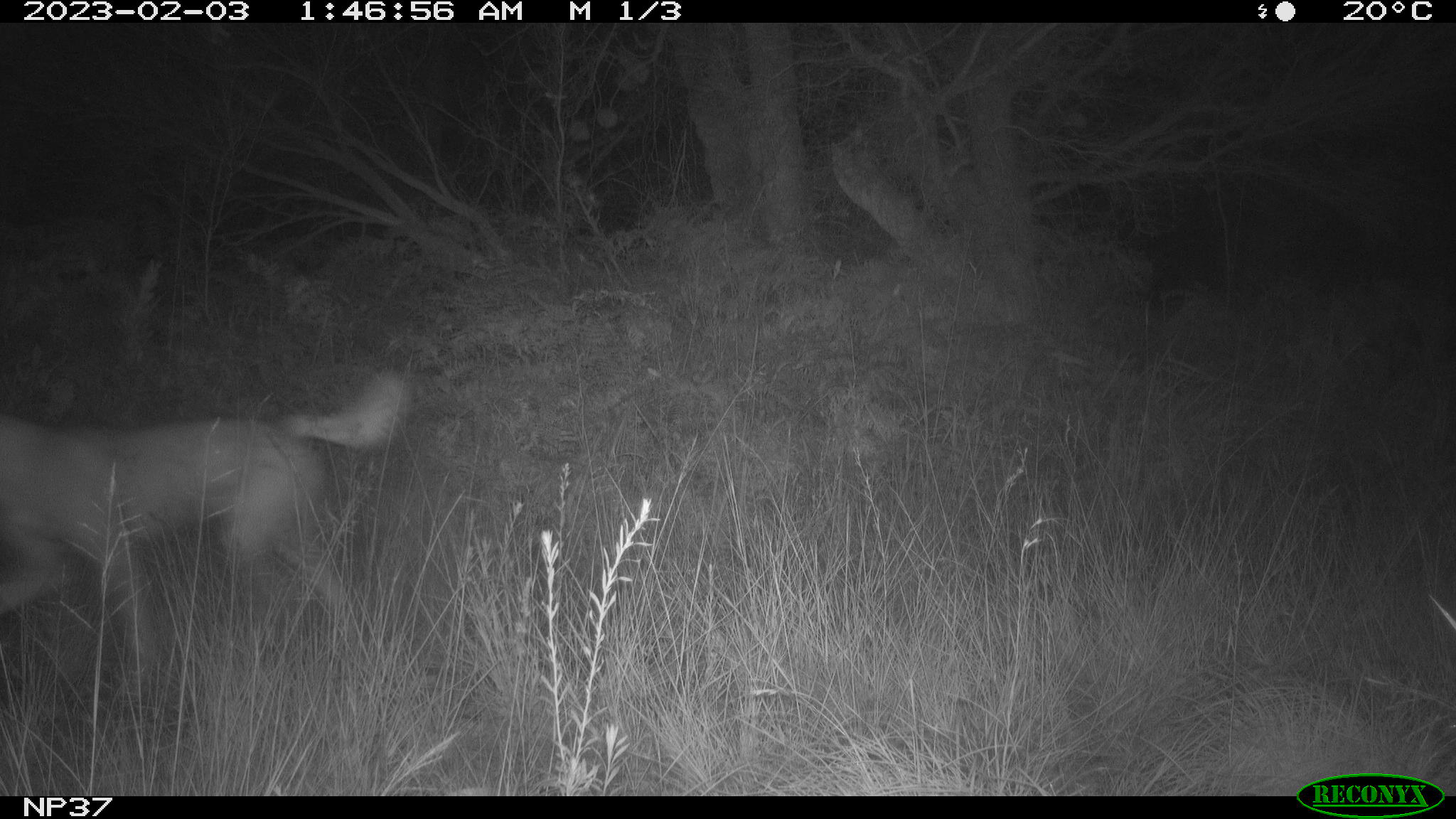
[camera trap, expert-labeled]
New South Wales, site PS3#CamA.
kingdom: Animalia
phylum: Chordata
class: Mammalia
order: Carnivora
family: Canidae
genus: Canis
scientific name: Canis familiaris dingo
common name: dingo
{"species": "dingo (Canis familiaris dingo)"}